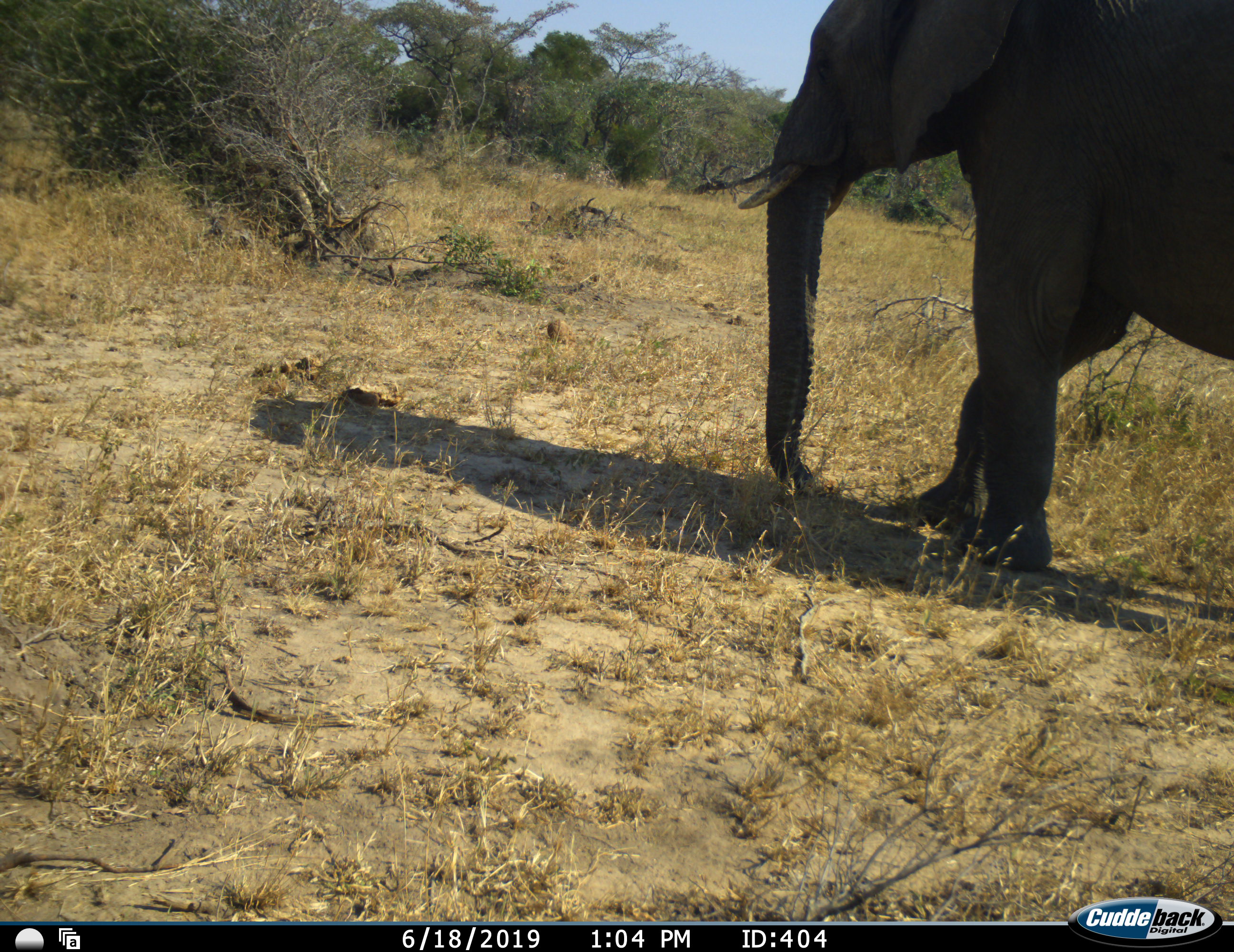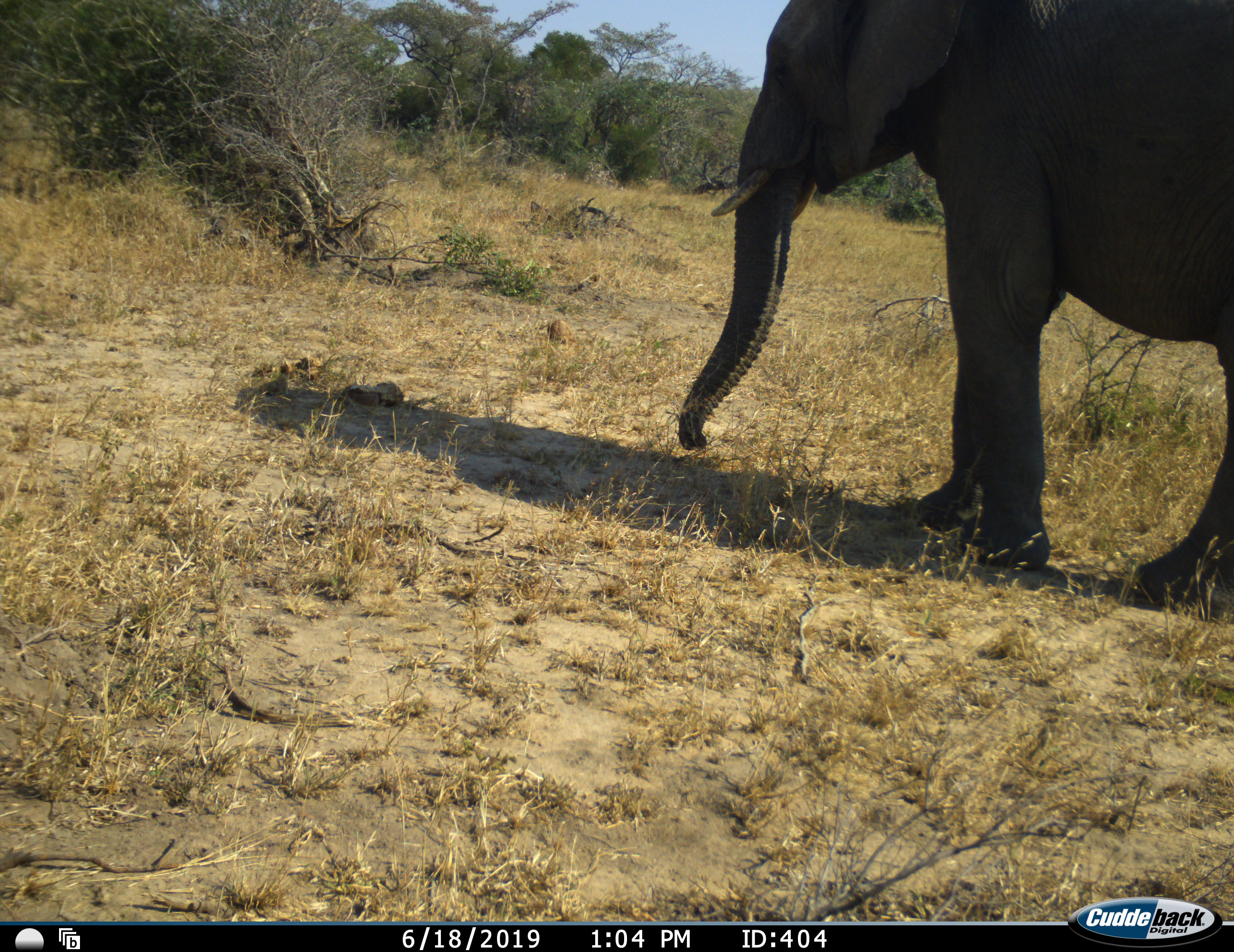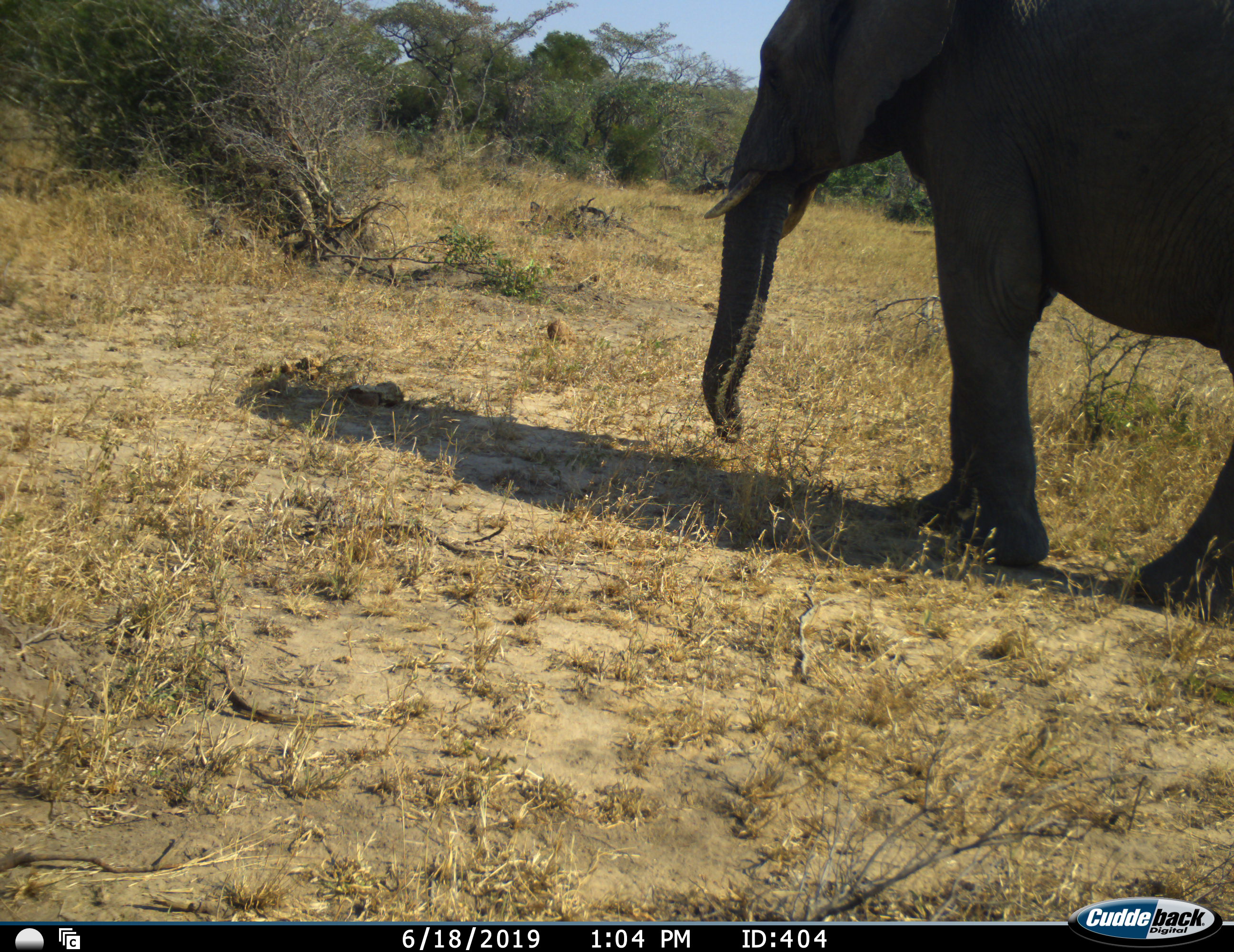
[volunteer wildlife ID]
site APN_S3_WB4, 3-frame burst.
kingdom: Animalia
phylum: Chordata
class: Mammalia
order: Proboscidea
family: Elephantidae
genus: Loxodonta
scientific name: Loxodonta africana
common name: african bush elephant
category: elephant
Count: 1.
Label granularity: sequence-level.